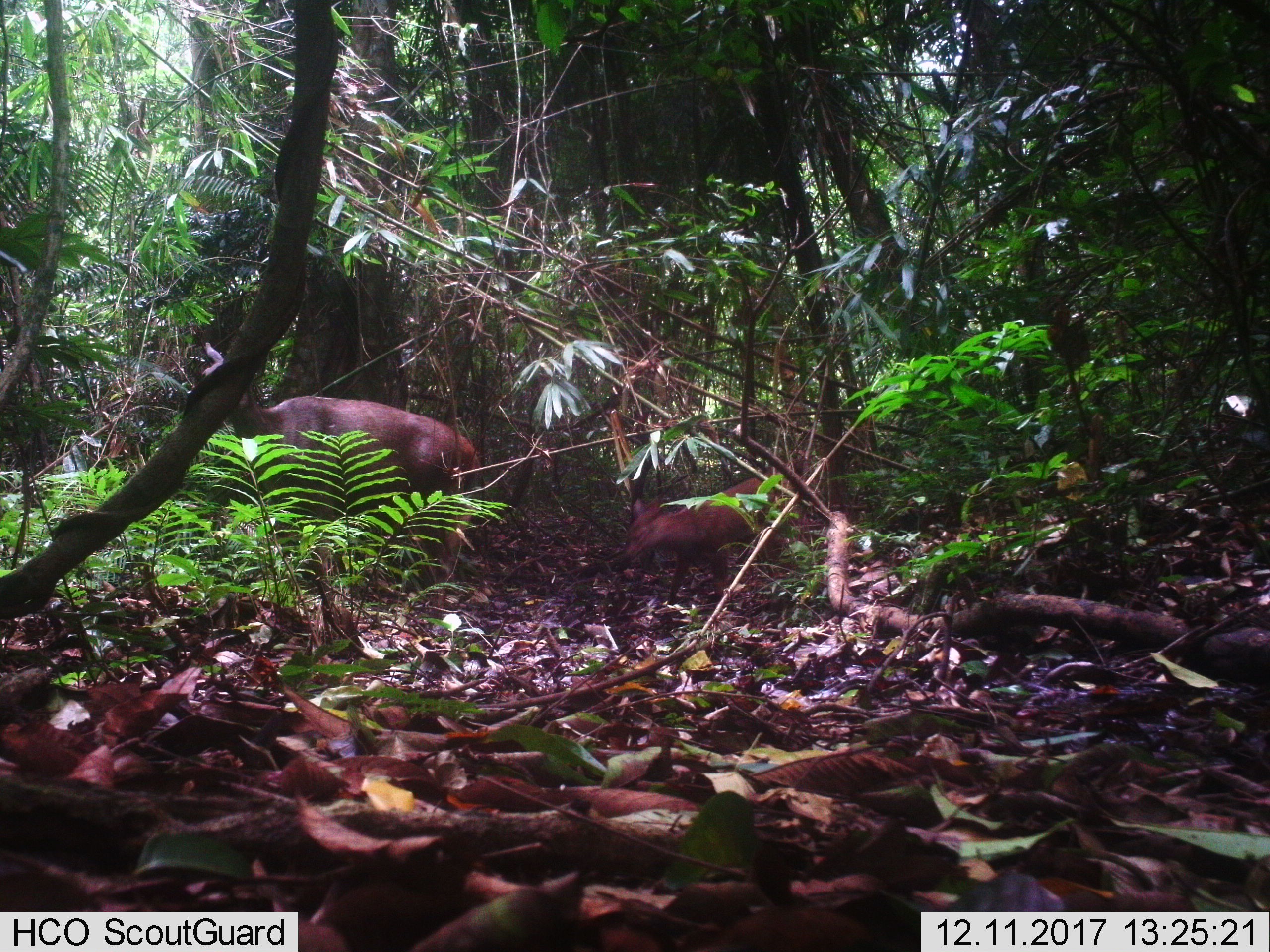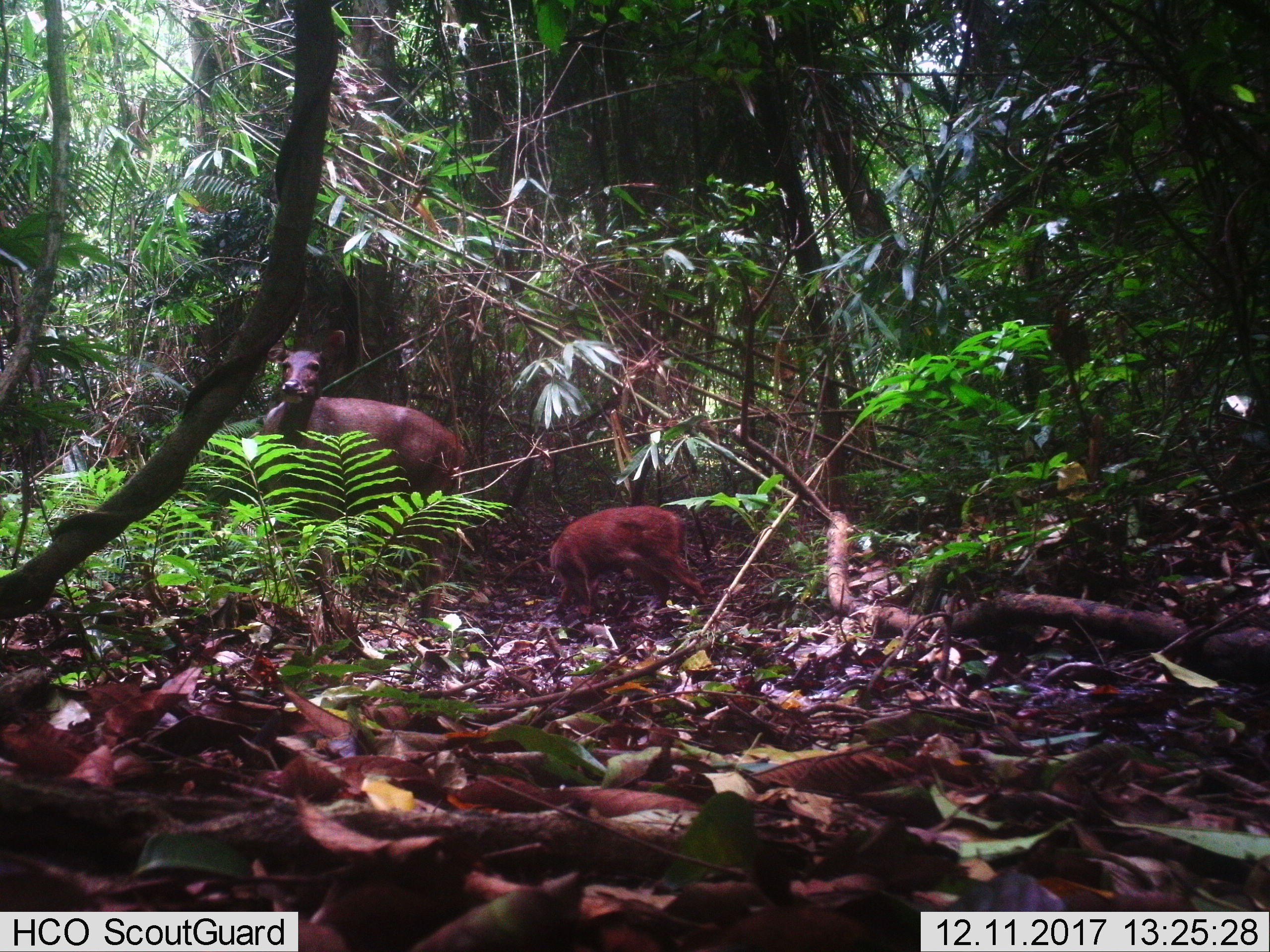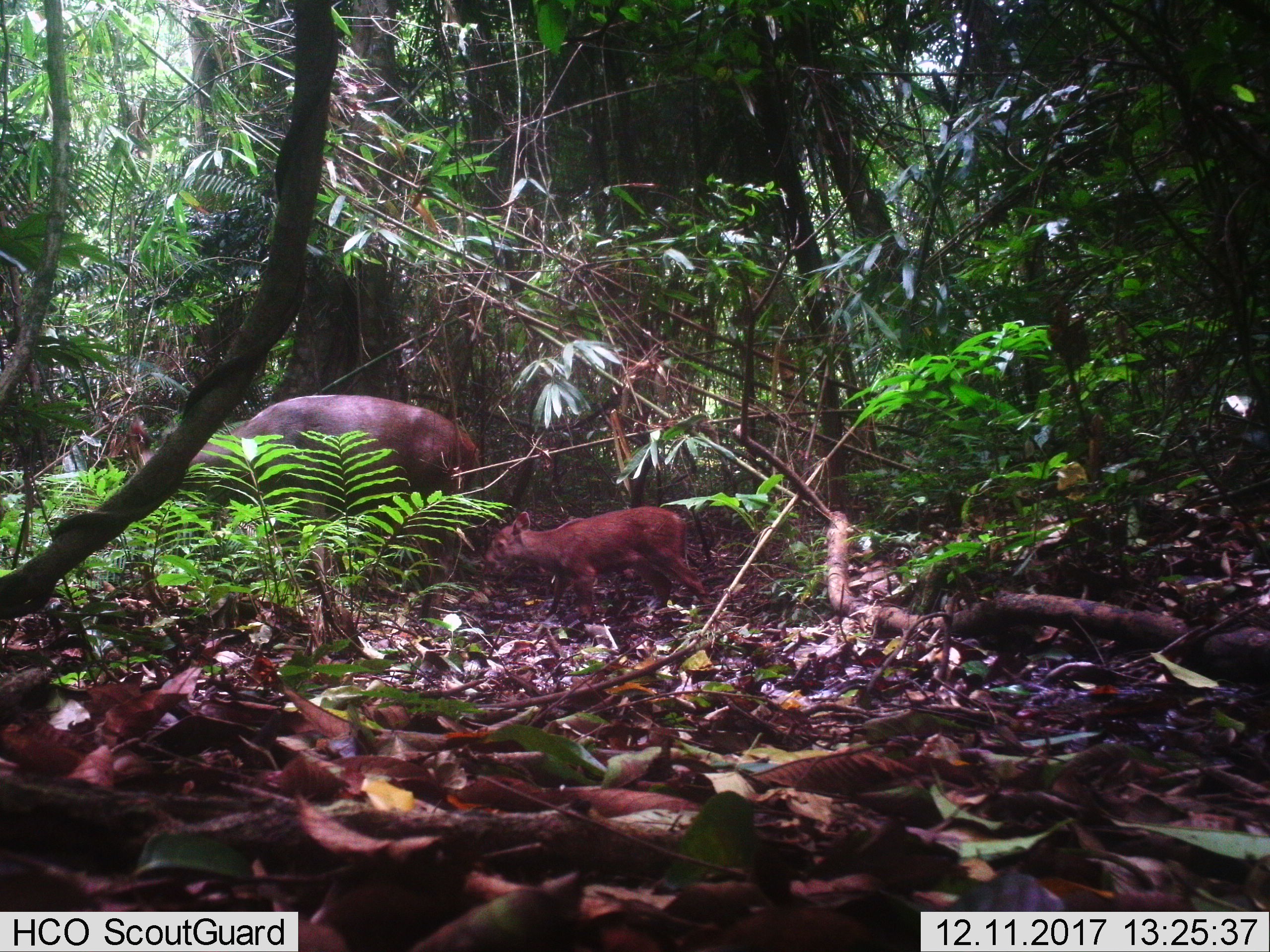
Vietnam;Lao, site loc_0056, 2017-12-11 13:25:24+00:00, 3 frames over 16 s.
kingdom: Animalia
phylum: Chordata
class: Mammalia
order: Artiodactyla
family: Cervidae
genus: Rusa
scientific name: Rusa unicolor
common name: sambar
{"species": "sambar (Rusa unicolor)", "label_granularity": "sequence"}